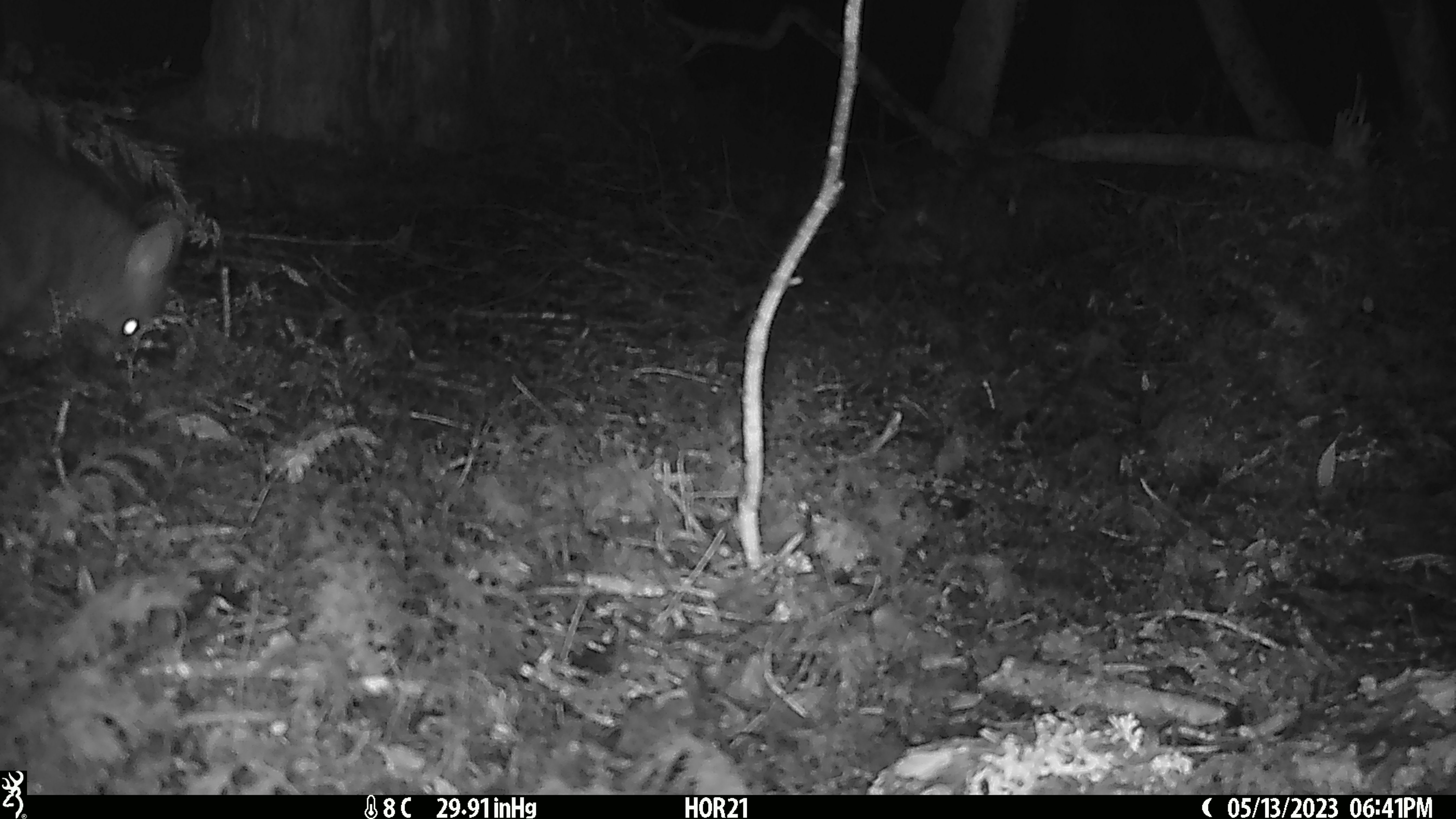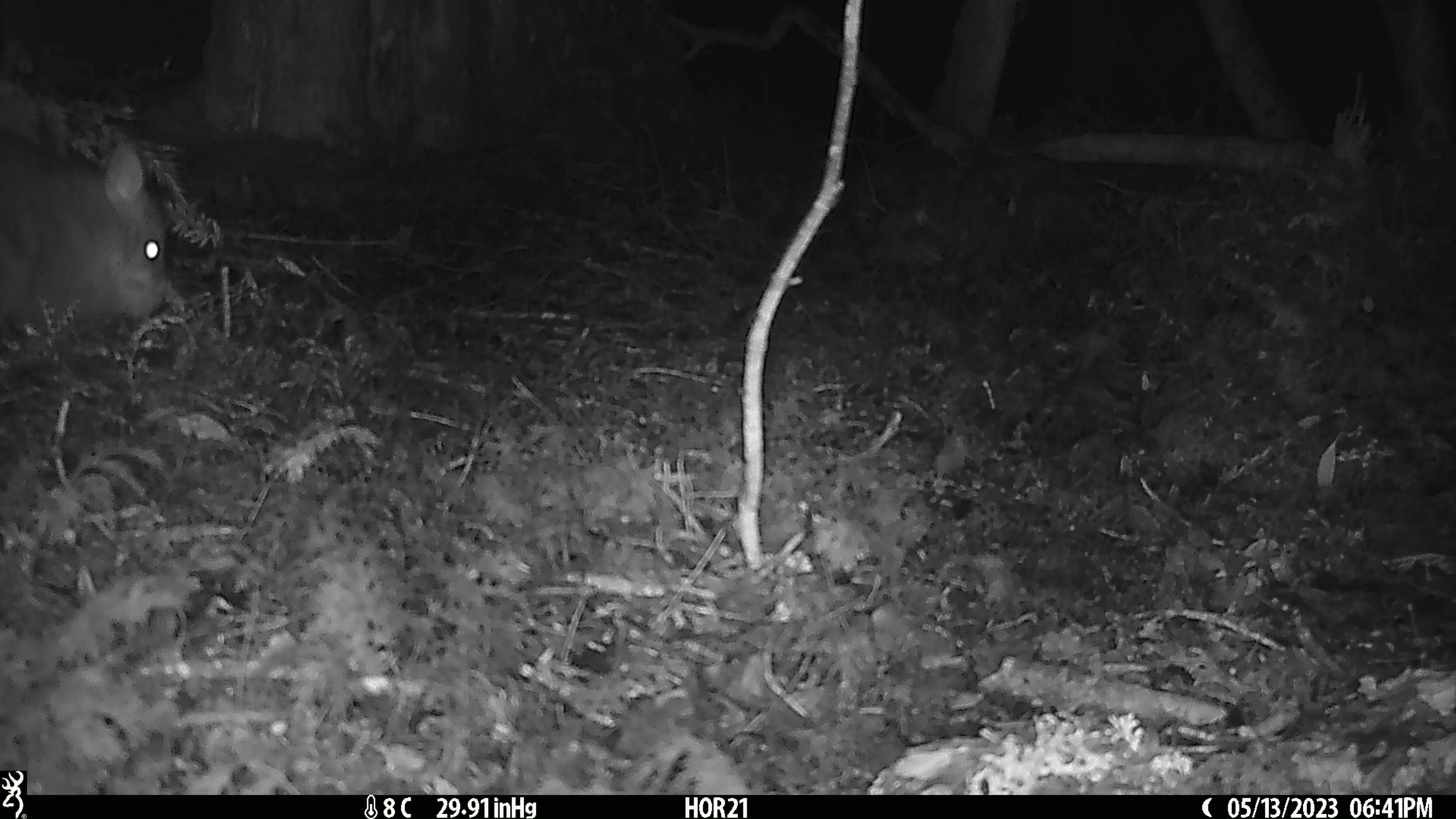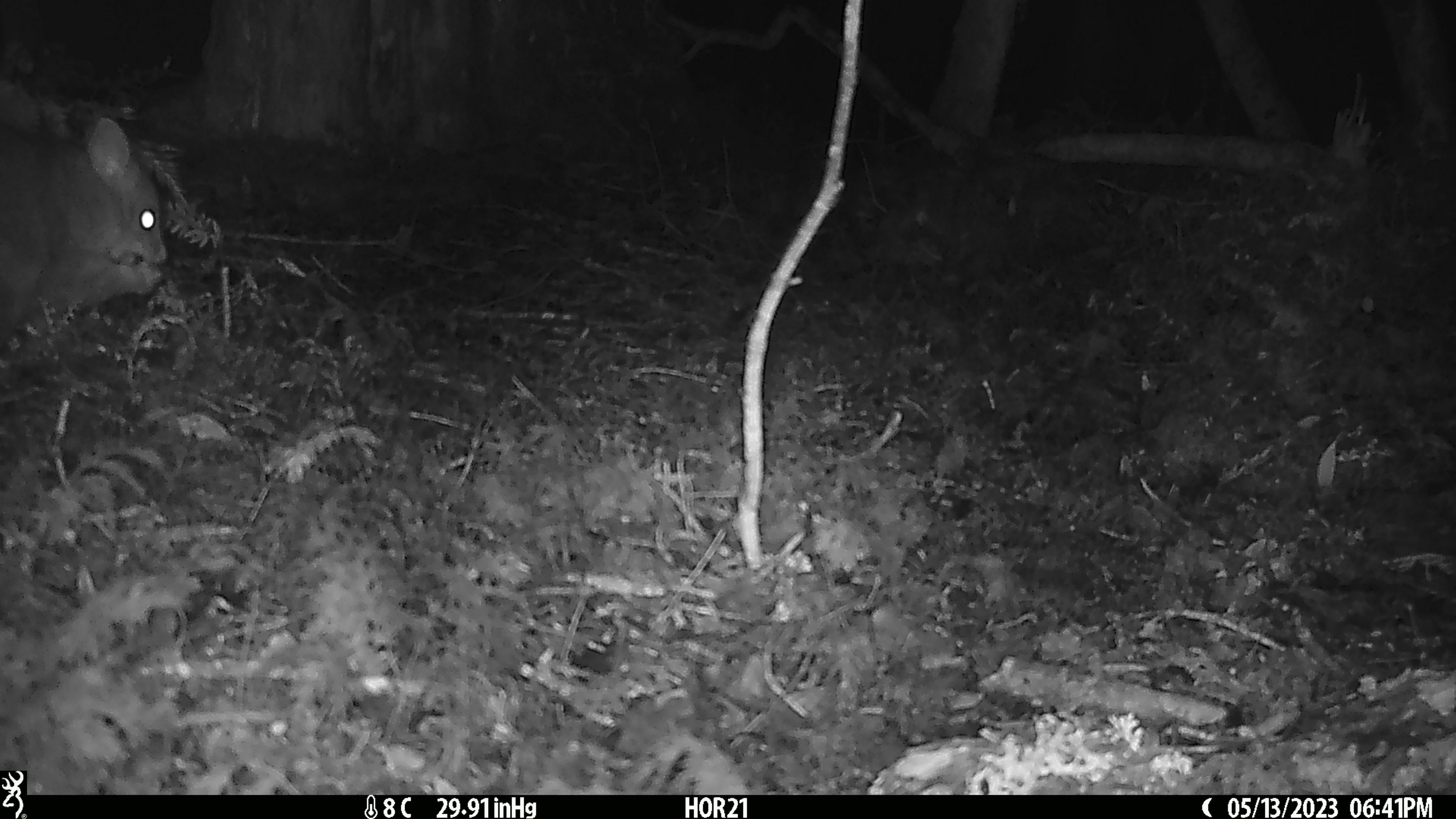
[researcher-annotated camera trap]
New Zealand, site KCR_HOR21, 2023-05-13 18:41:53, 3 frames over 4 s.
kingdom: Animalia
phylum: Chordata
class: Mammalia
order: Diprotodontia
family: Phalangeridae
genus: Trichosurus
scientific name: Trichosurus vulpecula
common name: common brushtail possum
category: possum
Possum (common brushtail possum) (Trichosurus vulpecula).